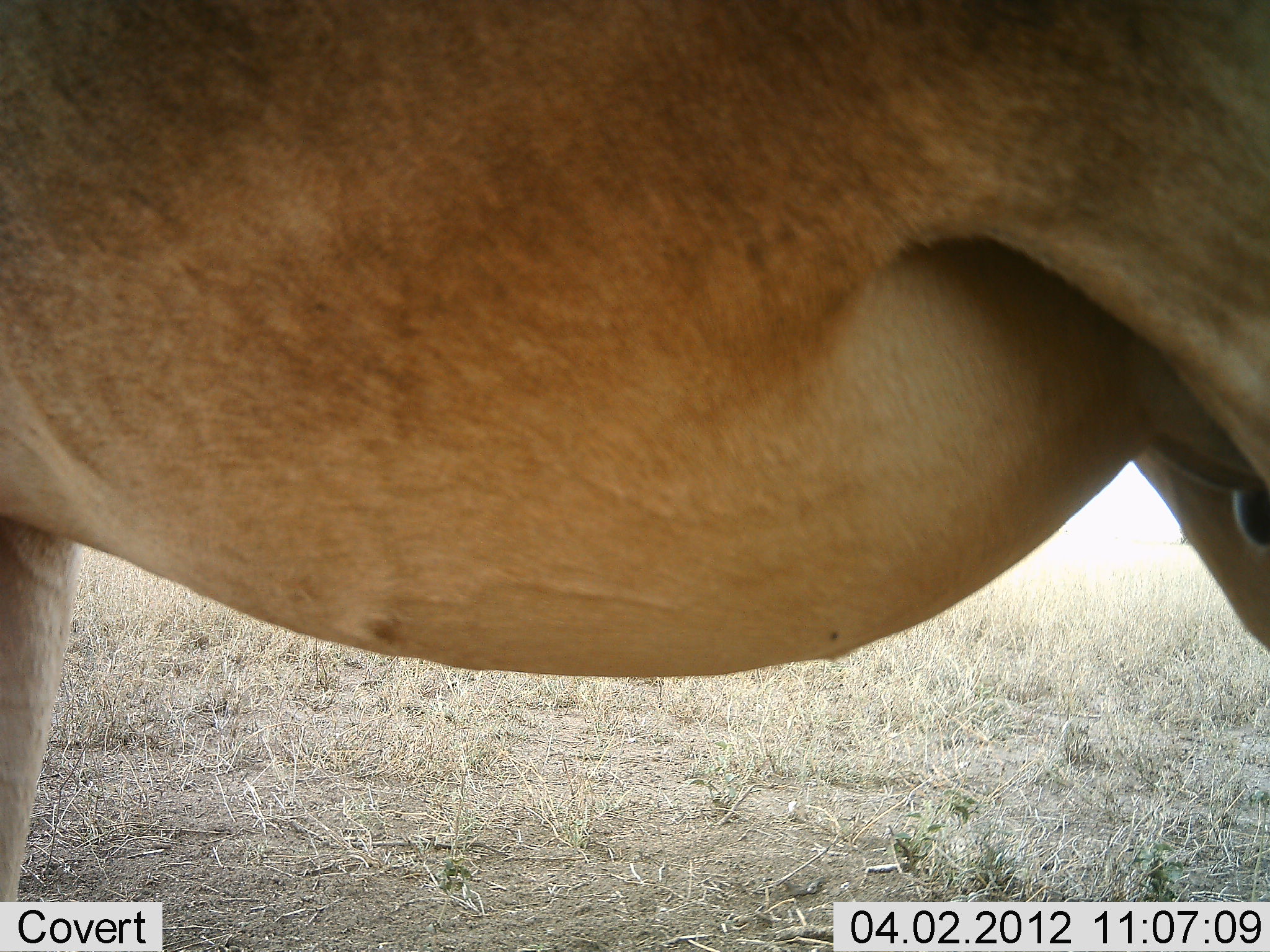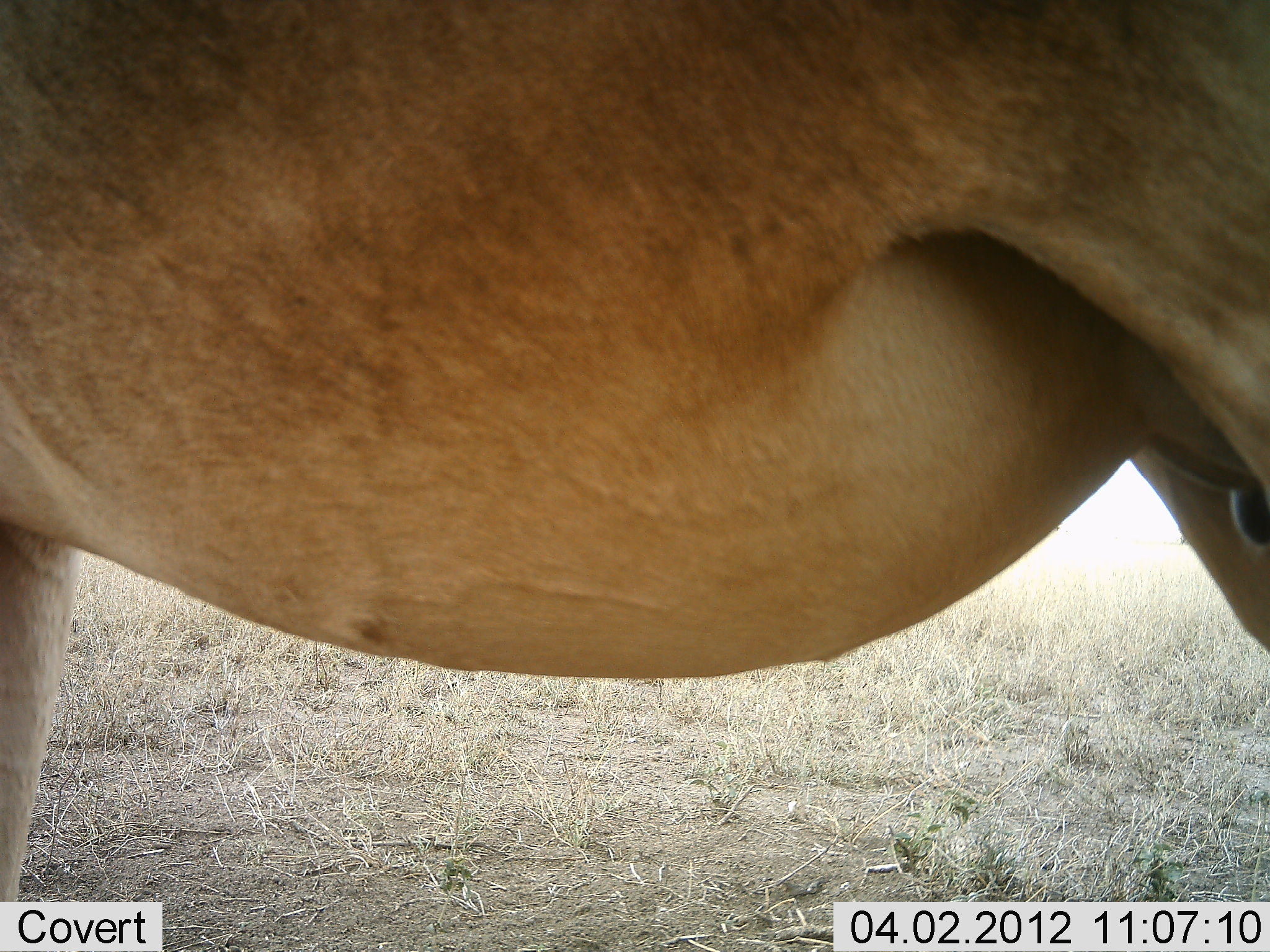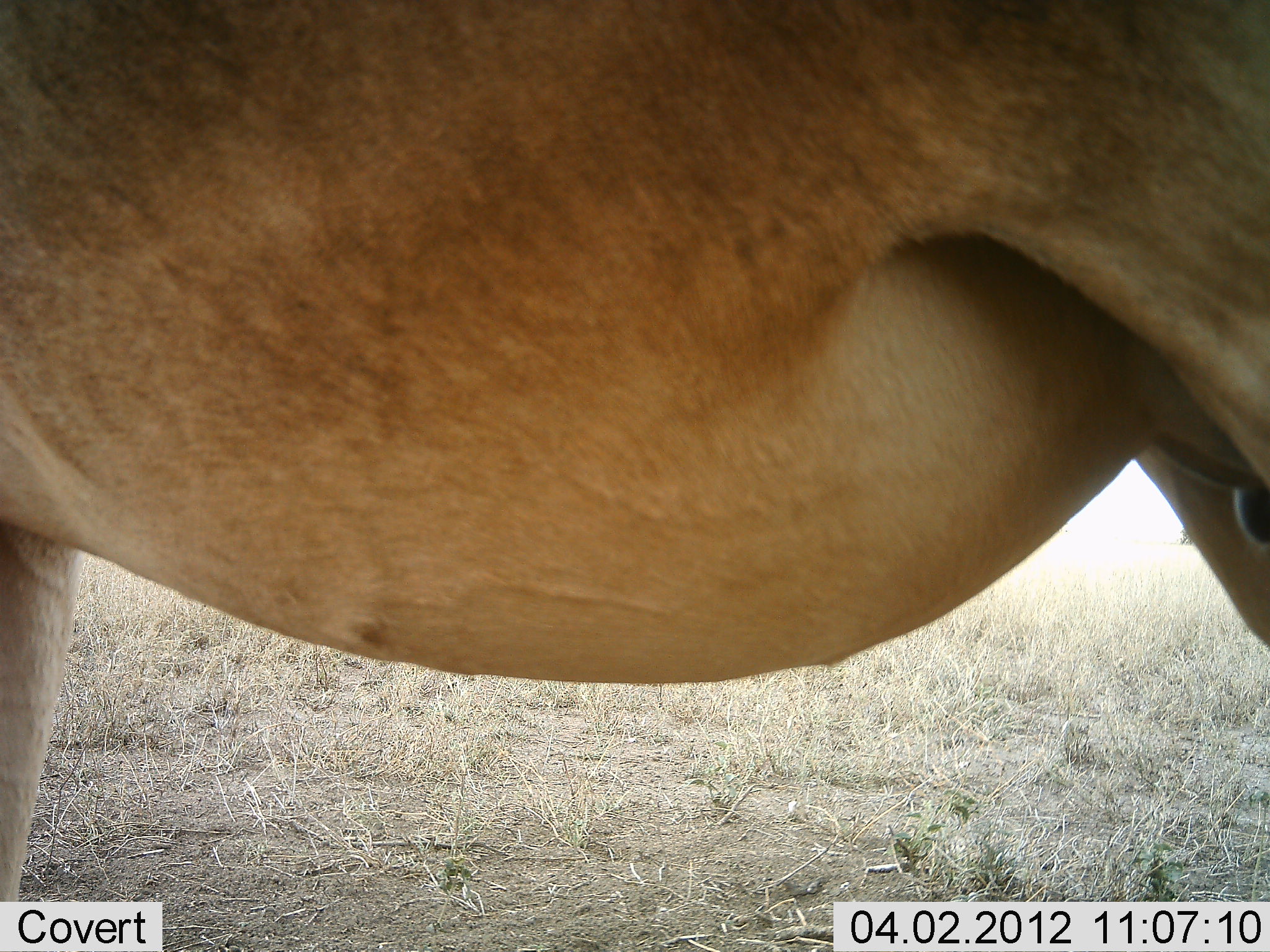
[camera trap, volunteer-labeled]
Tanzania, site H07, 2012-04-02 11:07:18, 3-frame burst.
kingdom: Animalia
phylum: Chordata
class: Mammalia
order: Artiodactyla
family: Bovidae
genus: Alcelaphus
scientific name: Alcelaphus buselaphus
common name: hartebeest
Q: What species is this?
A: Hartebeest (Alcelaphus buselaphus).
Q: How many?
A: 1.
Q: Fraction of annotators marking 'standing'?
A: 100%.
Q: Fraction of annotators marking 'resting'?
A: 11%.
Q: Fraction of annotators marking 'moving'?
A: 0%.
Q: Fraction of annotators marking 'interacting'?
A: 0%.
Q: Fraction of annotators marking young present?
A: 0%.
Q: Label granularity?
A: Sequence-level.